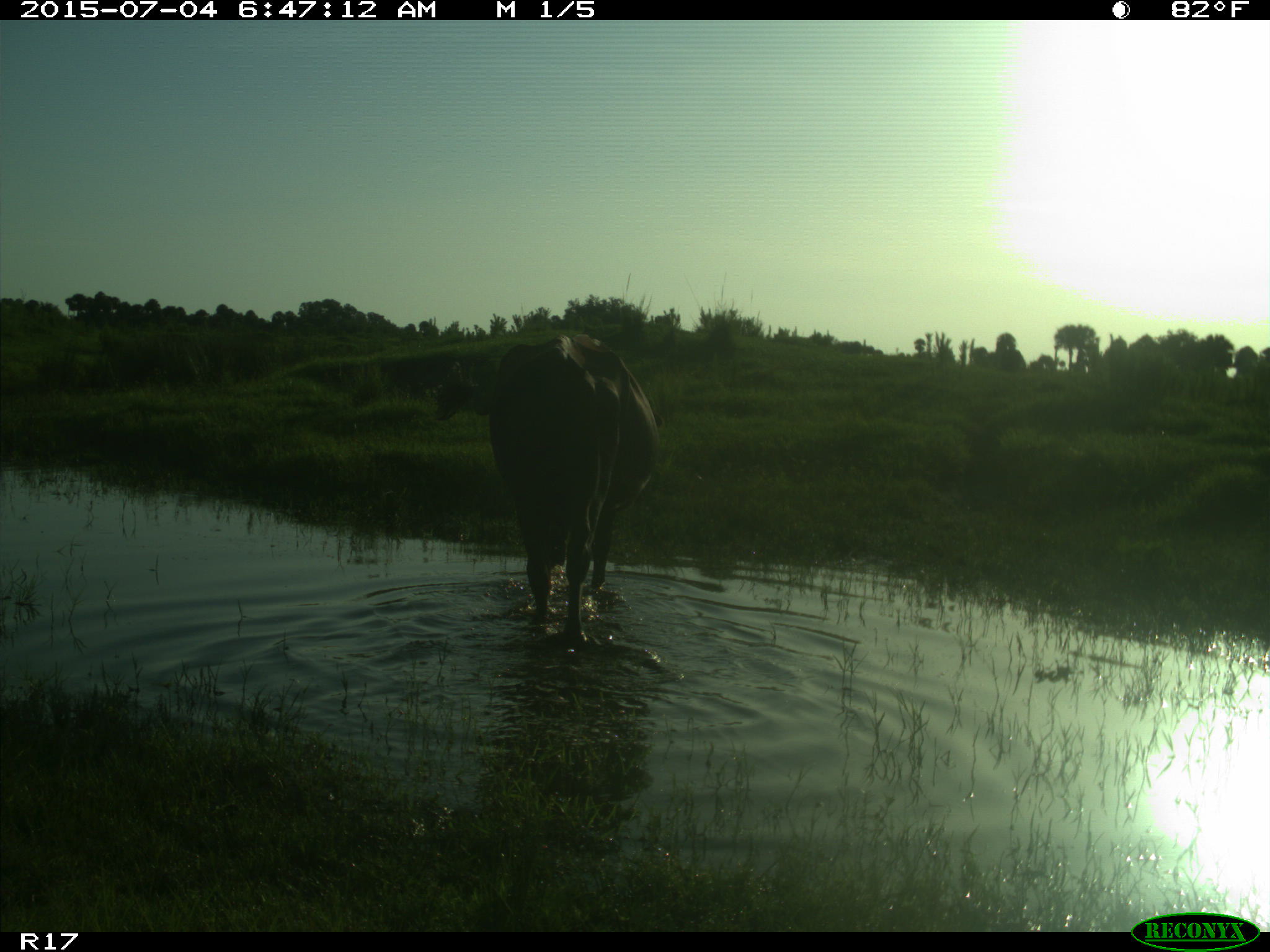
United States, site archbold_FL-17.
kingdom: Animalia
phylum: Chordata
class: Mammalia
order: Artiodactyla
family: Bovidae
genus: Bos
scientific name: Bos taurus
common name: domestic cow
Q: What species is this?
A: Bos taurus (domestic cow).